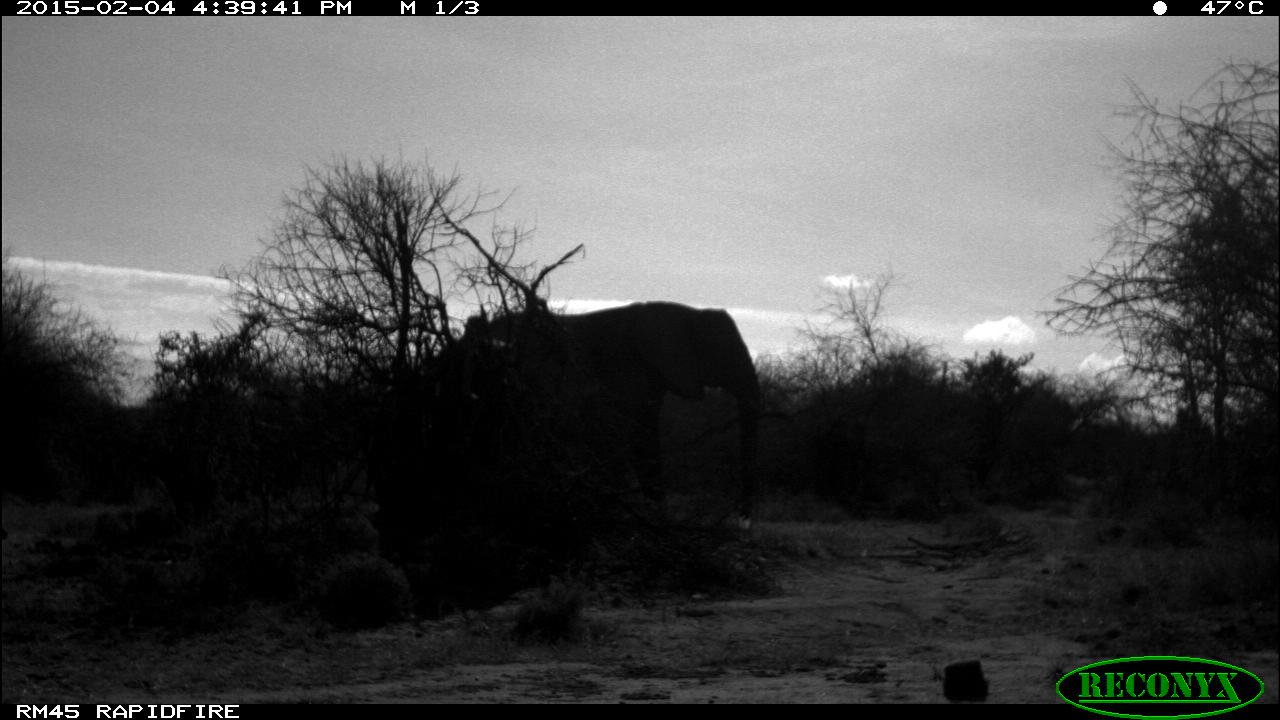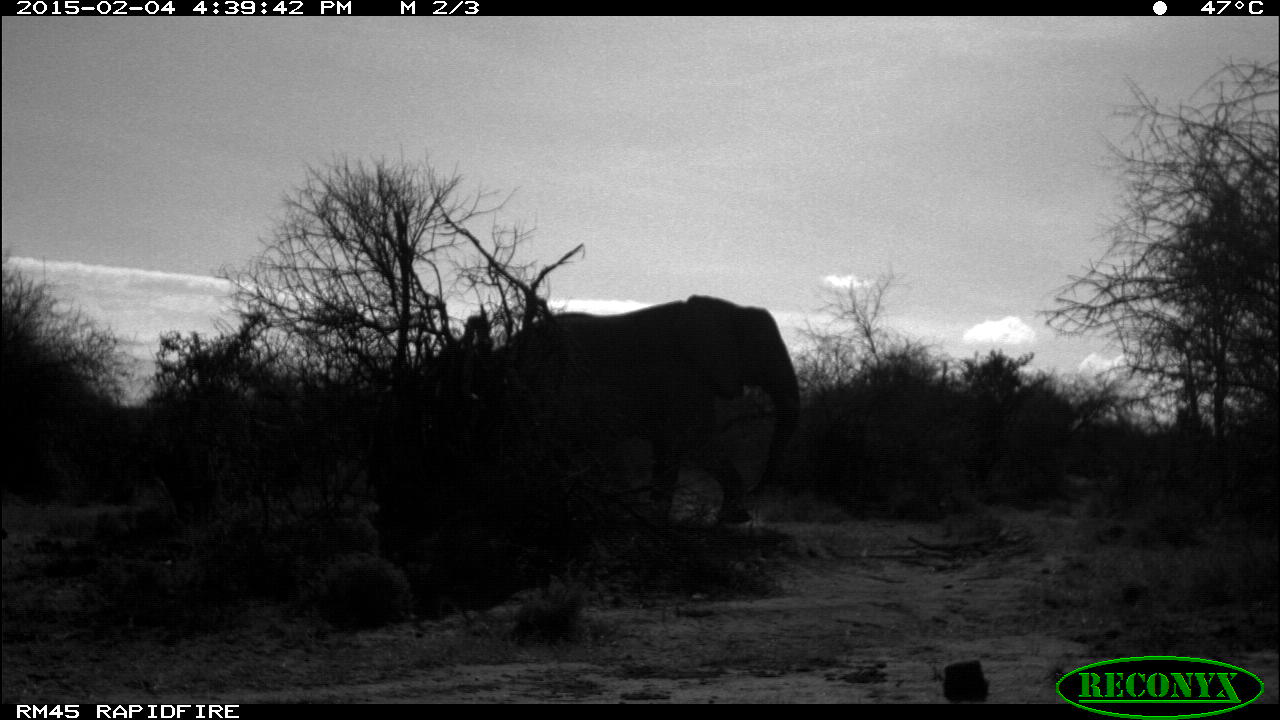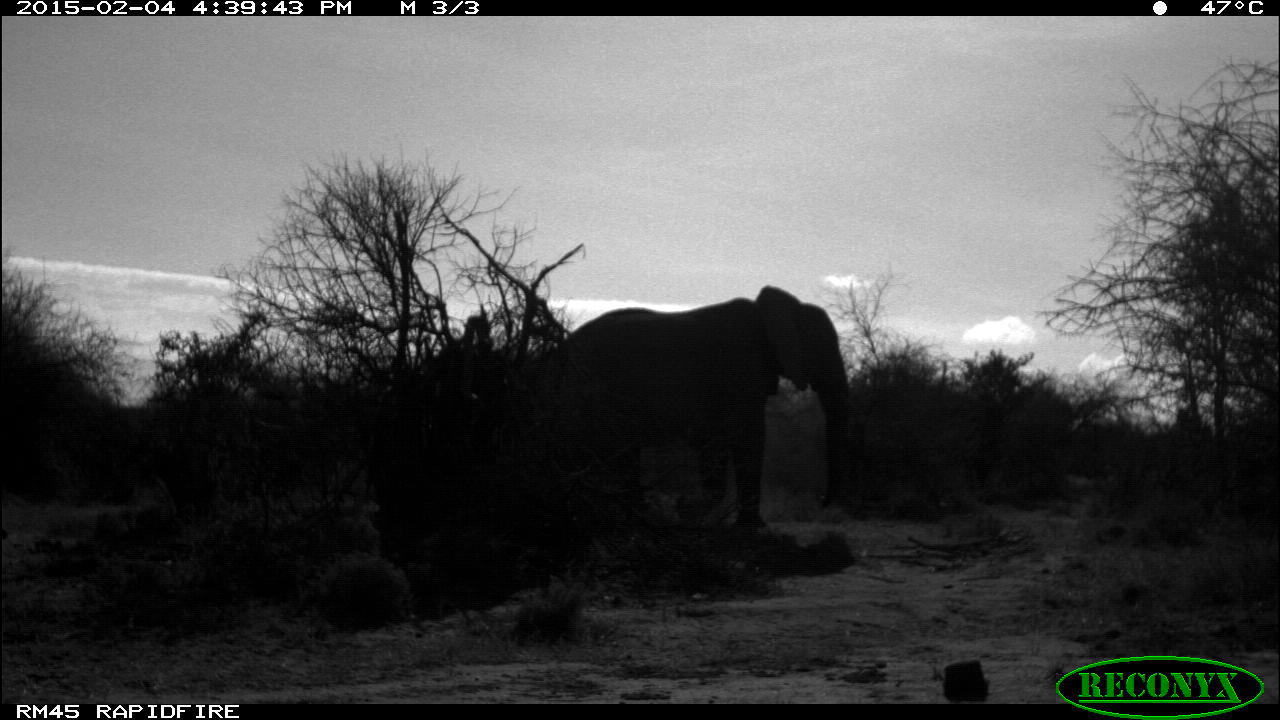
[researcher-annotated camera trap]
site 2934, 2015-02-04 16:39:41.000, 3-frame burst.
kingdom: Animalia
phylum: Chordata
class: Mammalia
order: Proboscidea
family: Elephantidae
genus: Loxodonta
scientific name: Loxodonta africana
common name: african bush elephant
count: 3